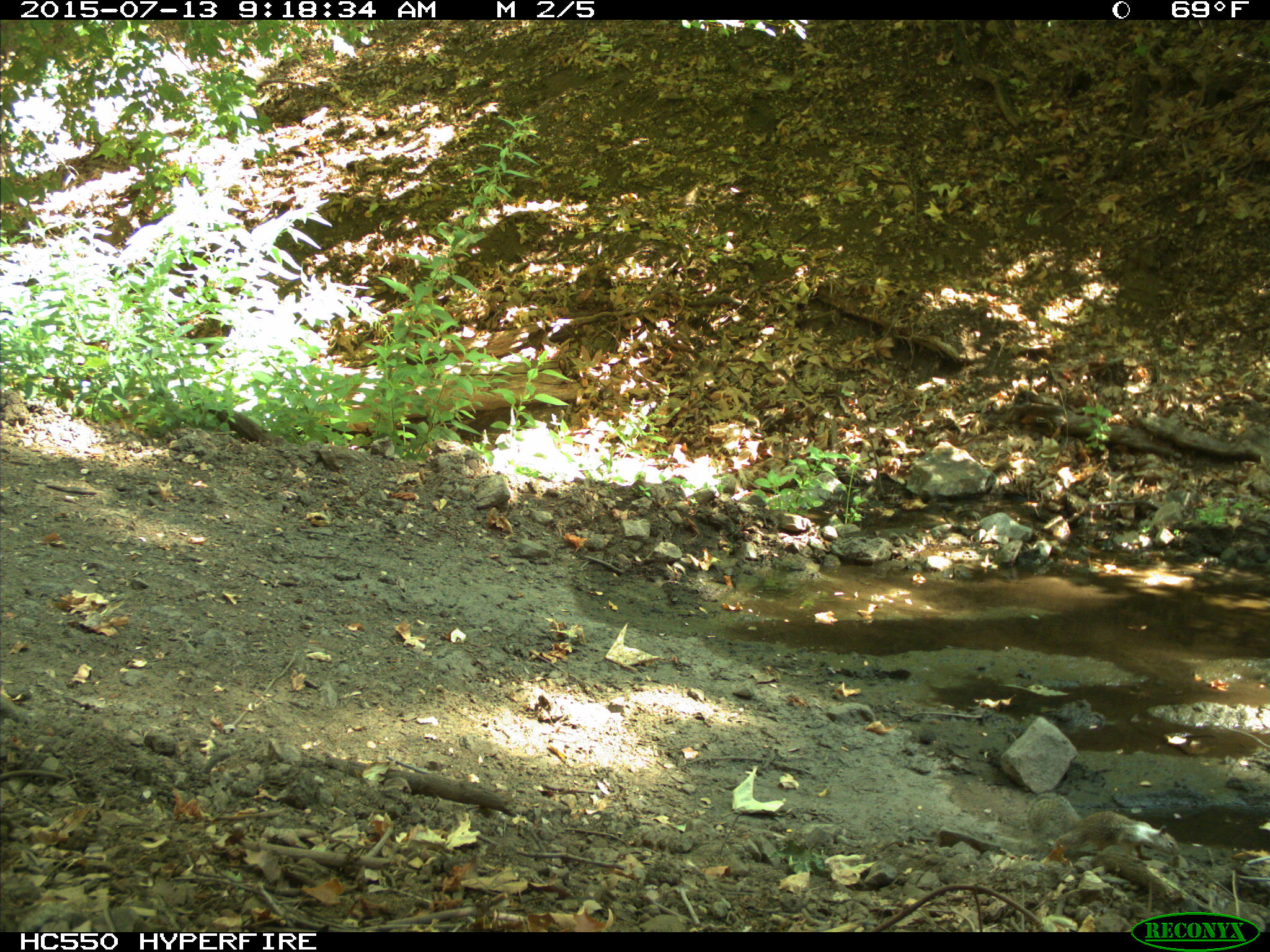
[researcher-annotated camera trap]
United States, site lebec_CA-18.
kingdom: Animalia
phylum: Chordata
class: Mammalia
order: Rodentia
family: Sciuridae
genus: Otospermophilus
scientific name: Otospermophilus beecheyi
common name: california ground squirrel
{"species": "Otospermophilus beecheyi (california ground squirrel)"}